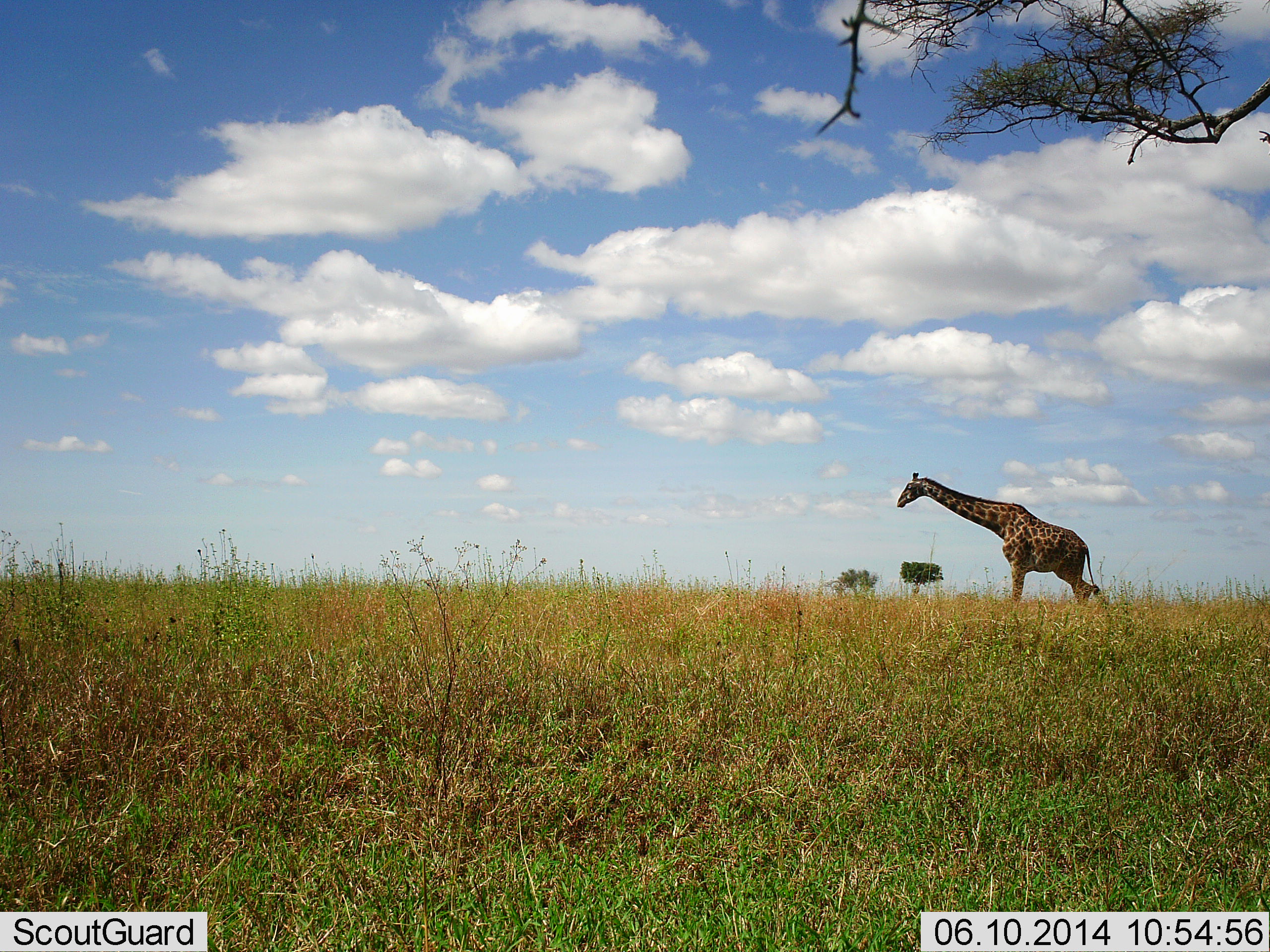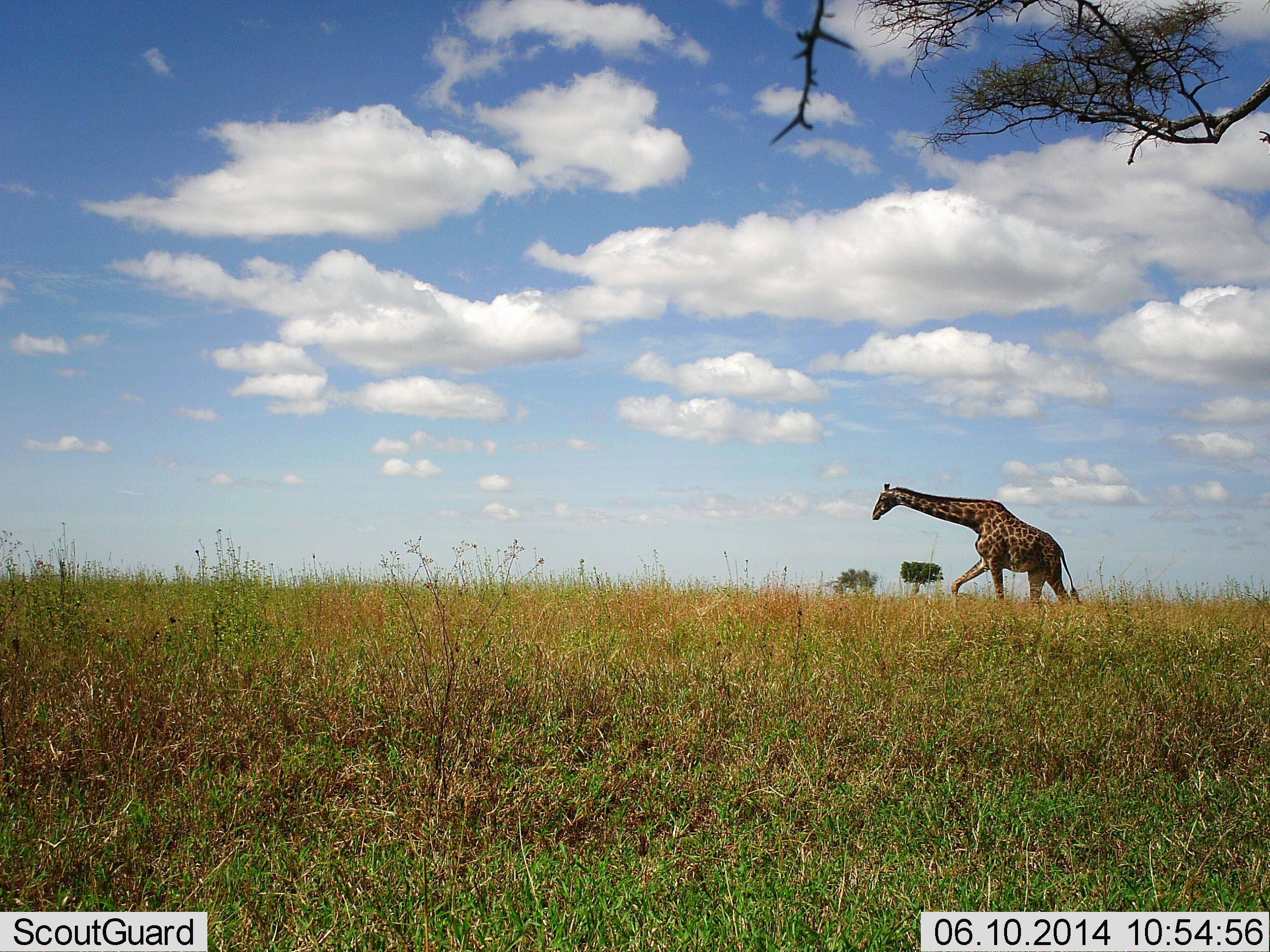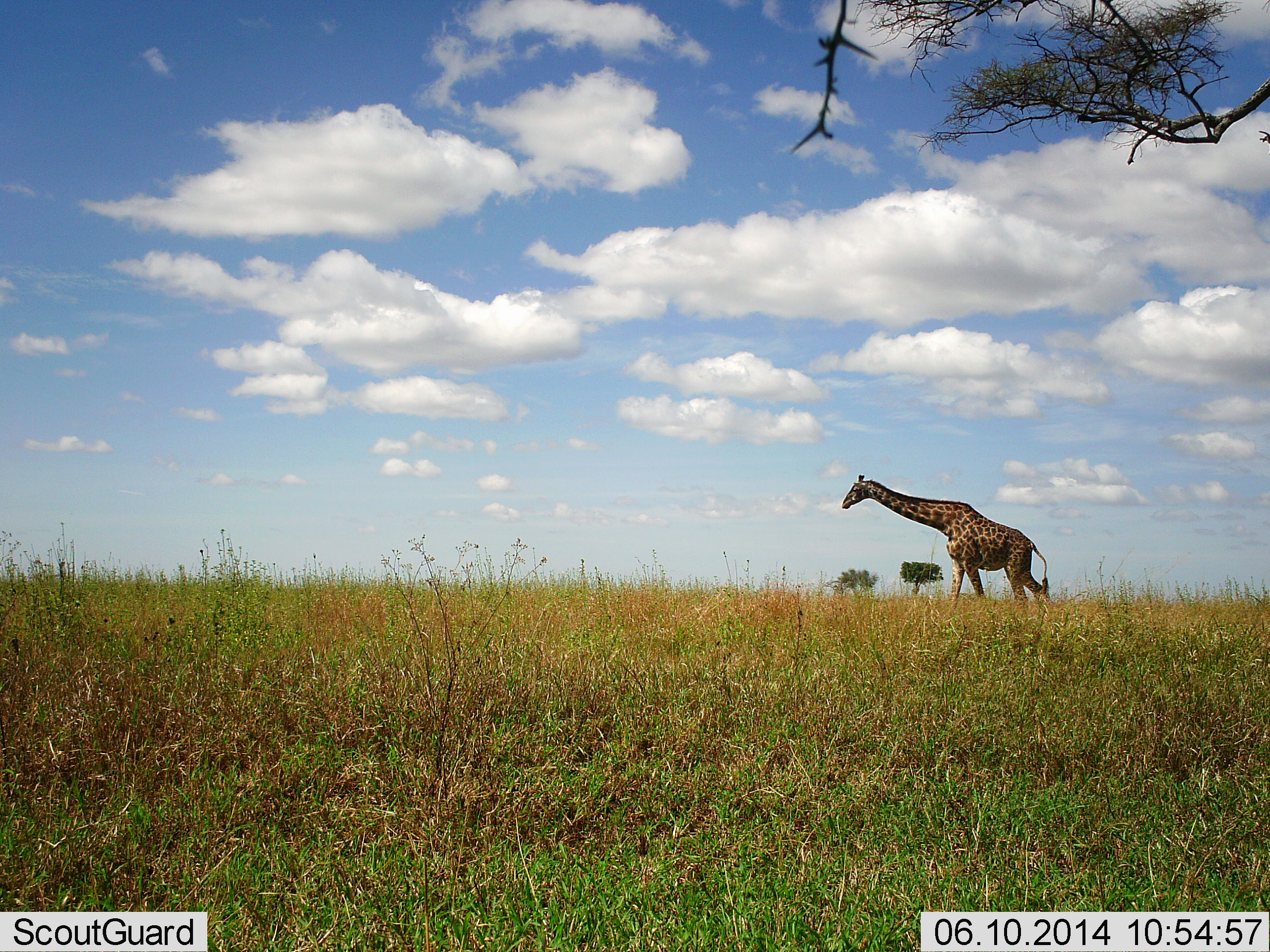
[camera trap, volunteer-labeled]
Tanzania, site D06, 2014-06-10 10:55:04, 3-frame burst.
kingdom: Animalia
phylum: Chordata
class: Mammalia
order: Artiodactyla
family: Giraffidae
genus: Giraffa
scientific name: Giraffa camelopardalis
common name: giraffe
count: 1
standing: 8%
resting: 0%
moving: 92%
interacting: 0%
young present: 0%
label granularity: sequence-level